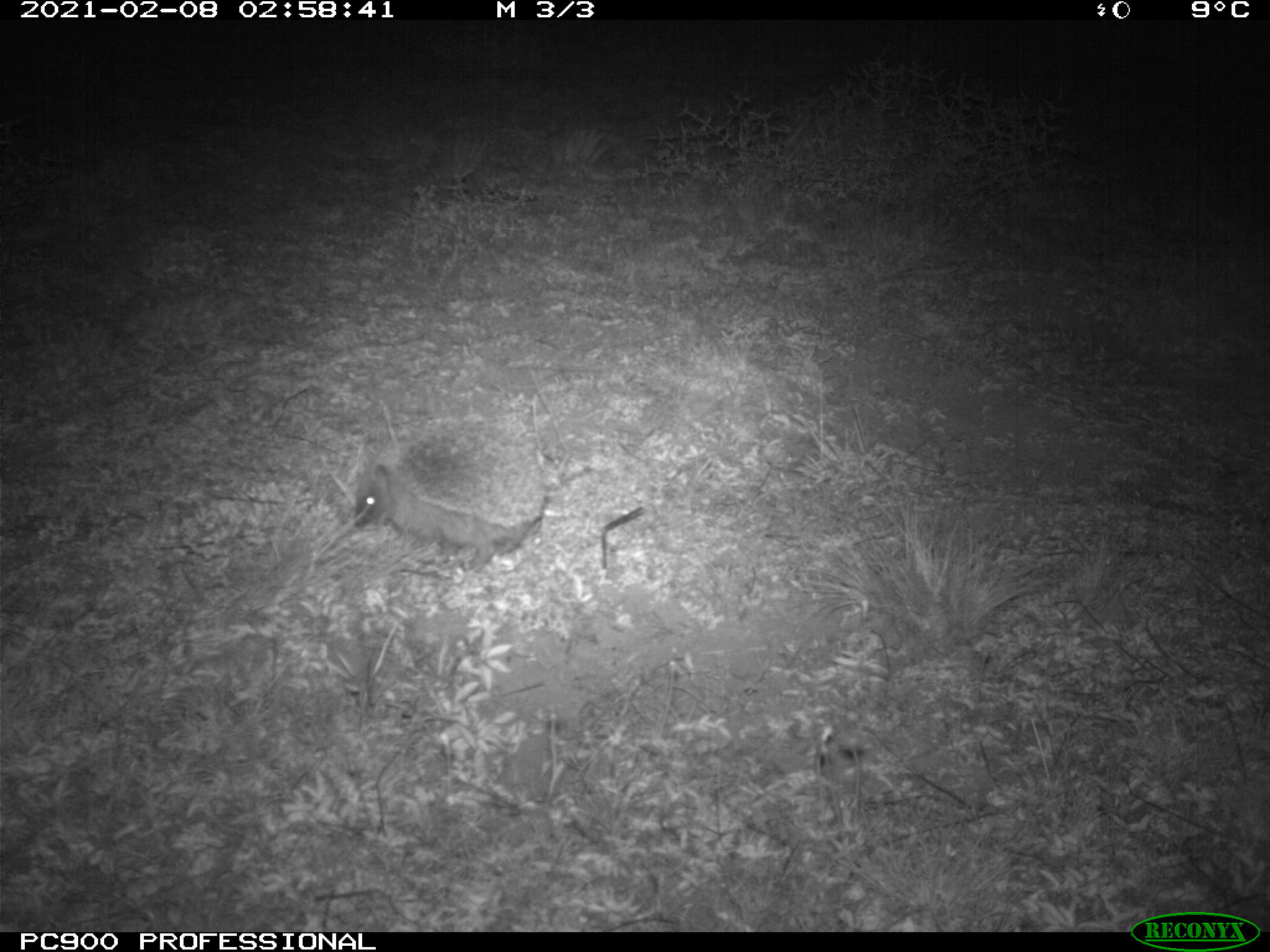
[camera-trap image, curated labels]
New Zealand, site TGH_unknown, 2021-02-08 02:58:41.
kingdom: Animalia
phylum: Chordata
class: Mammalia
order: Eulipotyphla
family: Erinaceidae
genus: Erinaceus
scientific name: Erinaceus europaeus europaeus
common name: european hedgehog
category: hedgehog